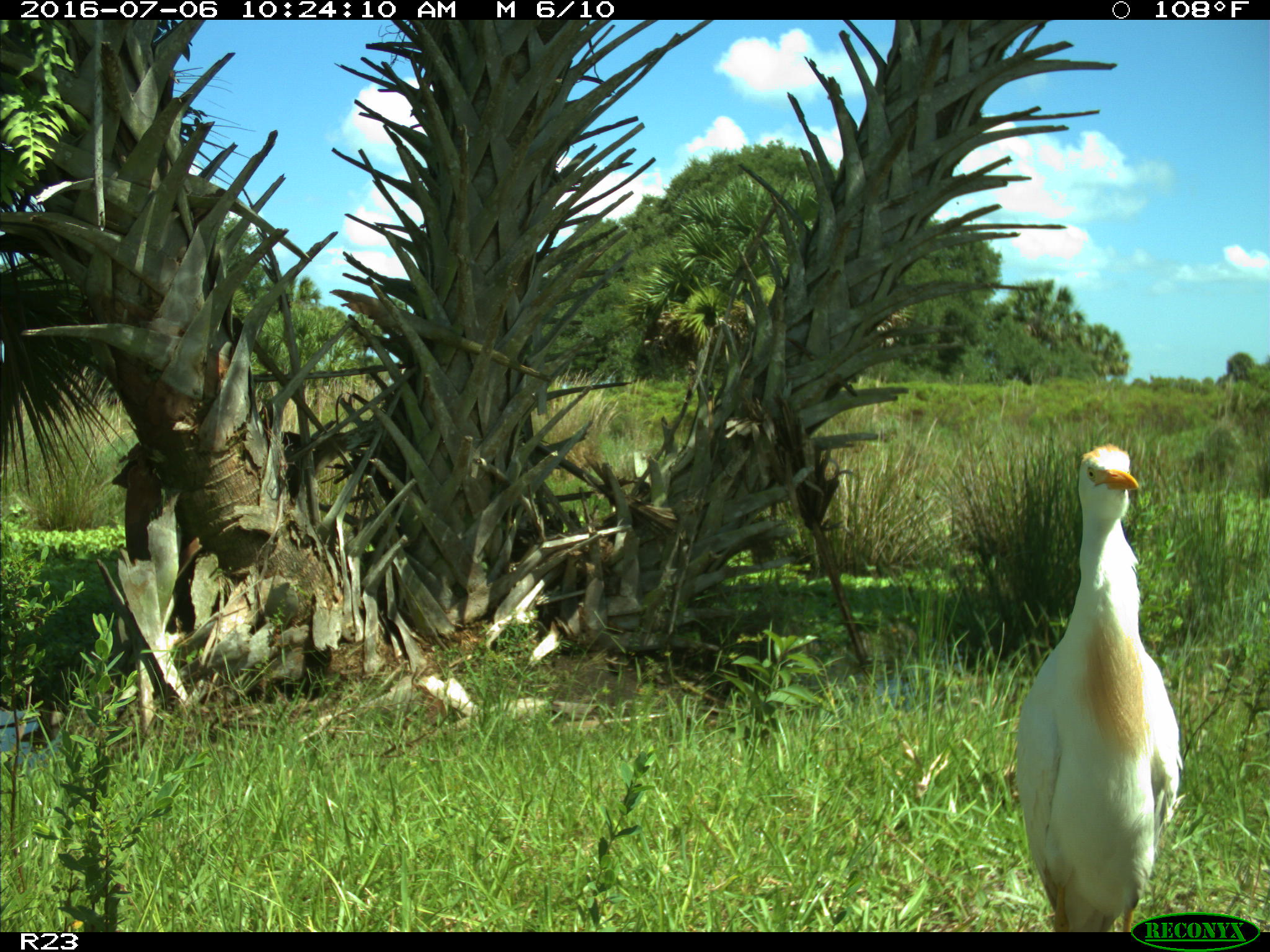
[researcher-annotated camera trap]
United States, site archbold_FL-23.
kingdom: Animalia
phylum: Chordata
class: Aves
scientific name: Aves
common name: birds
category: unidentified bird